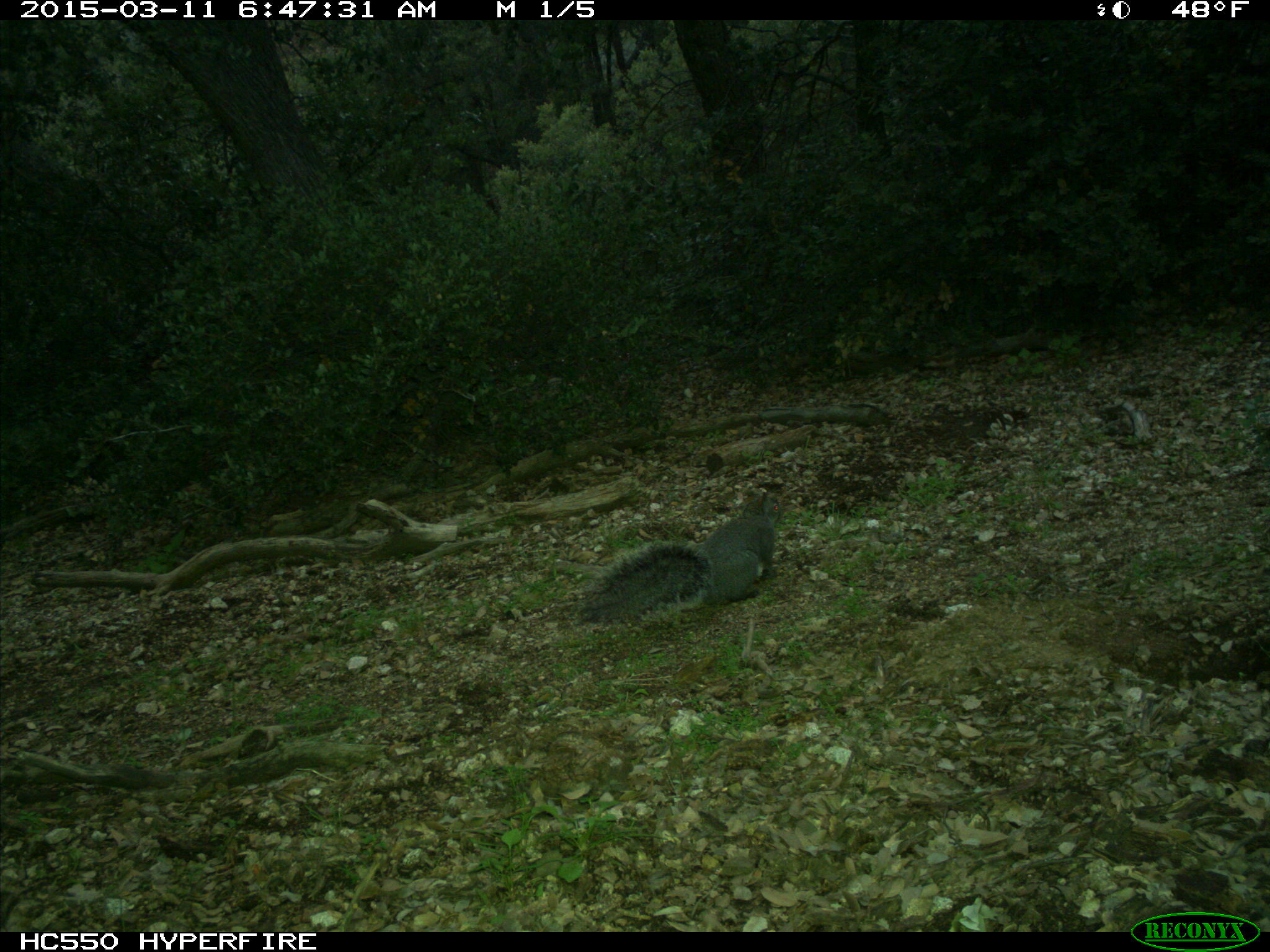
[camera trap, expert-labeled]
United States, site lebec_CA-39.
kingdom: Animalia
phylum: Chordata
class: Mammalia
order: Rodentia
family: Sciuridae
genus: Sciurus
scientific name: Sciurus carolinensis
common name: eastern gray squirrel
Sciurus carolinensis (eastern gray squirrel).